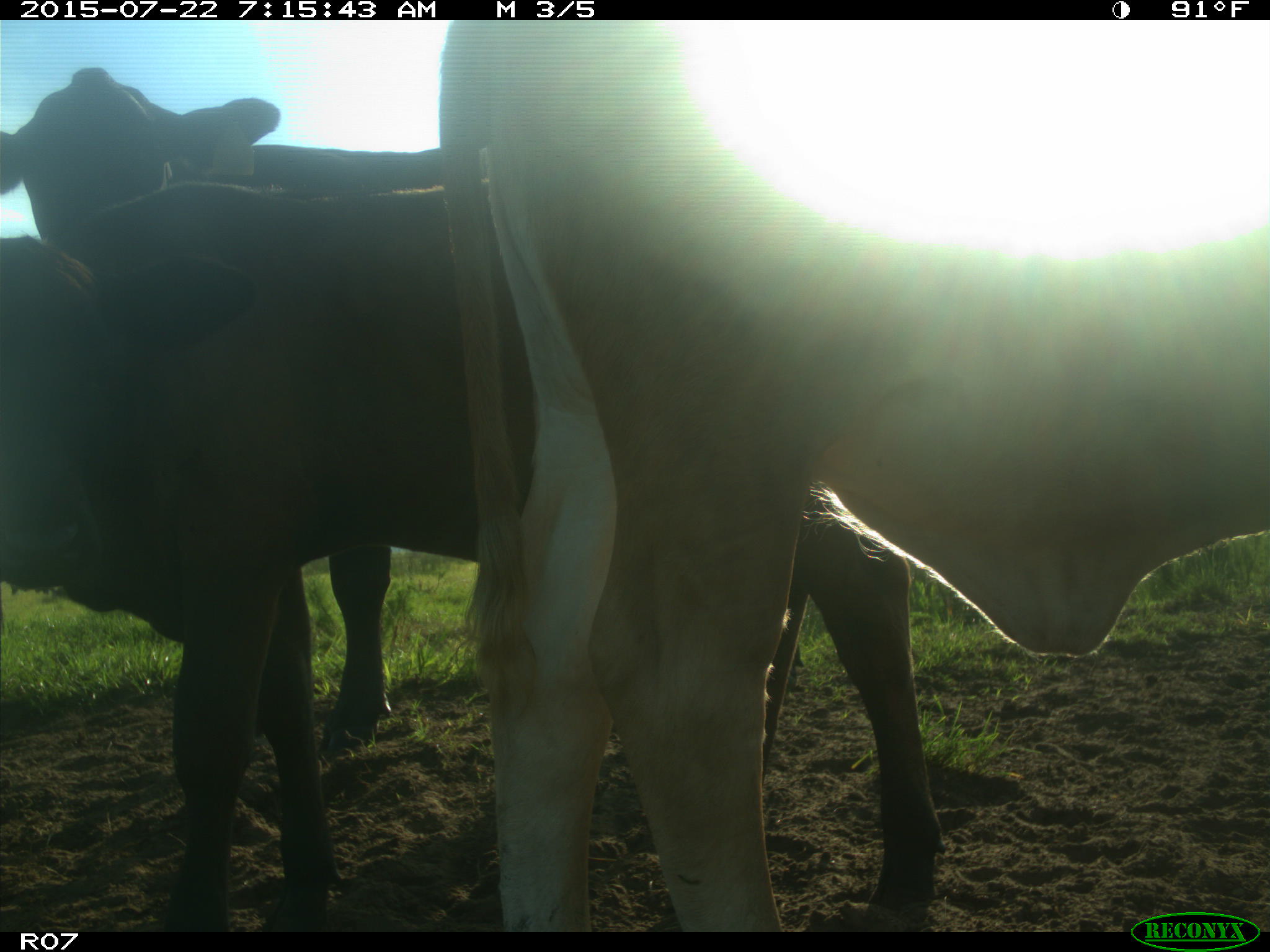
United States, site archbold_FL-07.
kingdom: Animalia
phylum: Chordata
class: Mammalia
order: Carnivora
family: Felidae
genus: Lynx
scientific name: Lynx rufus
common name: bobcat